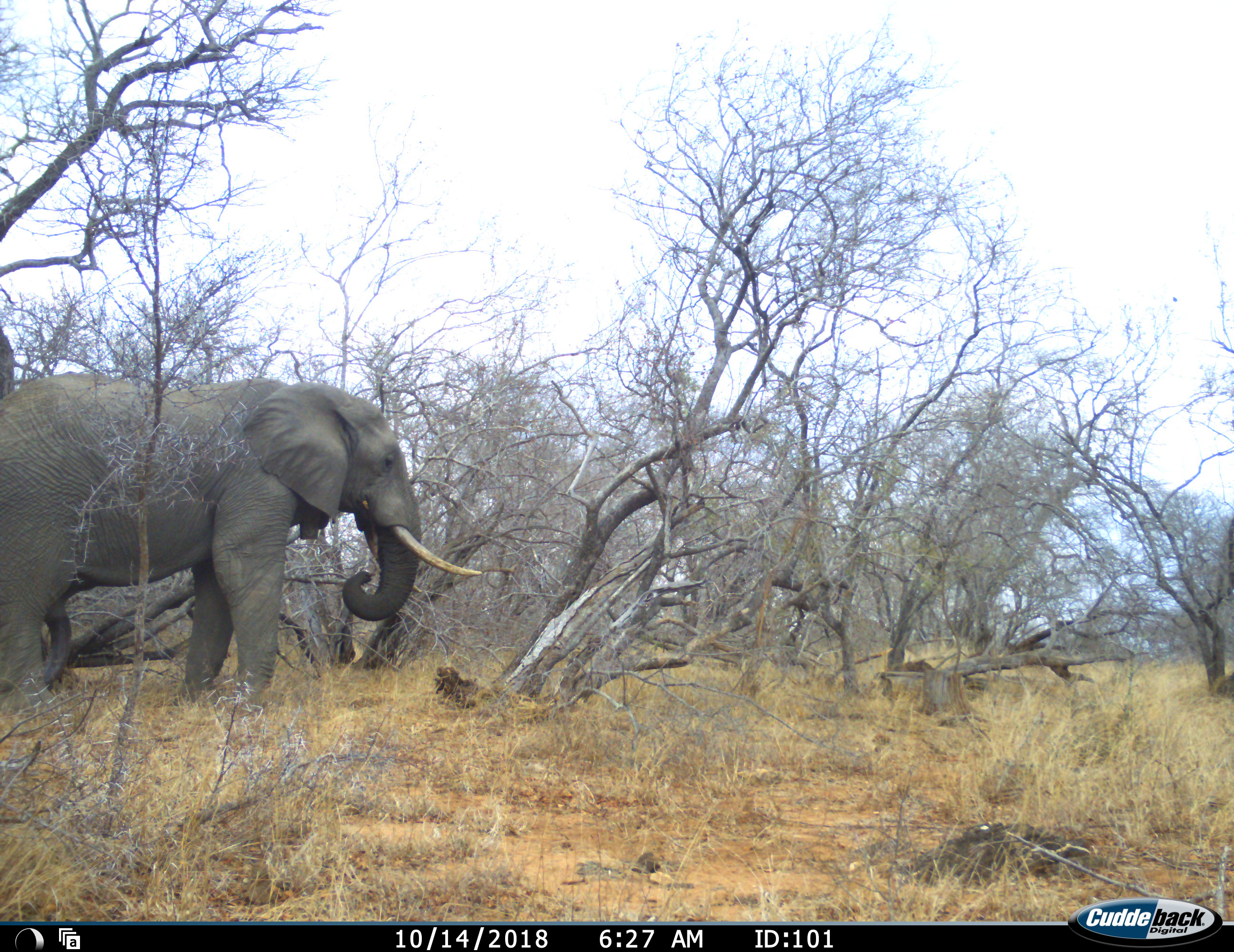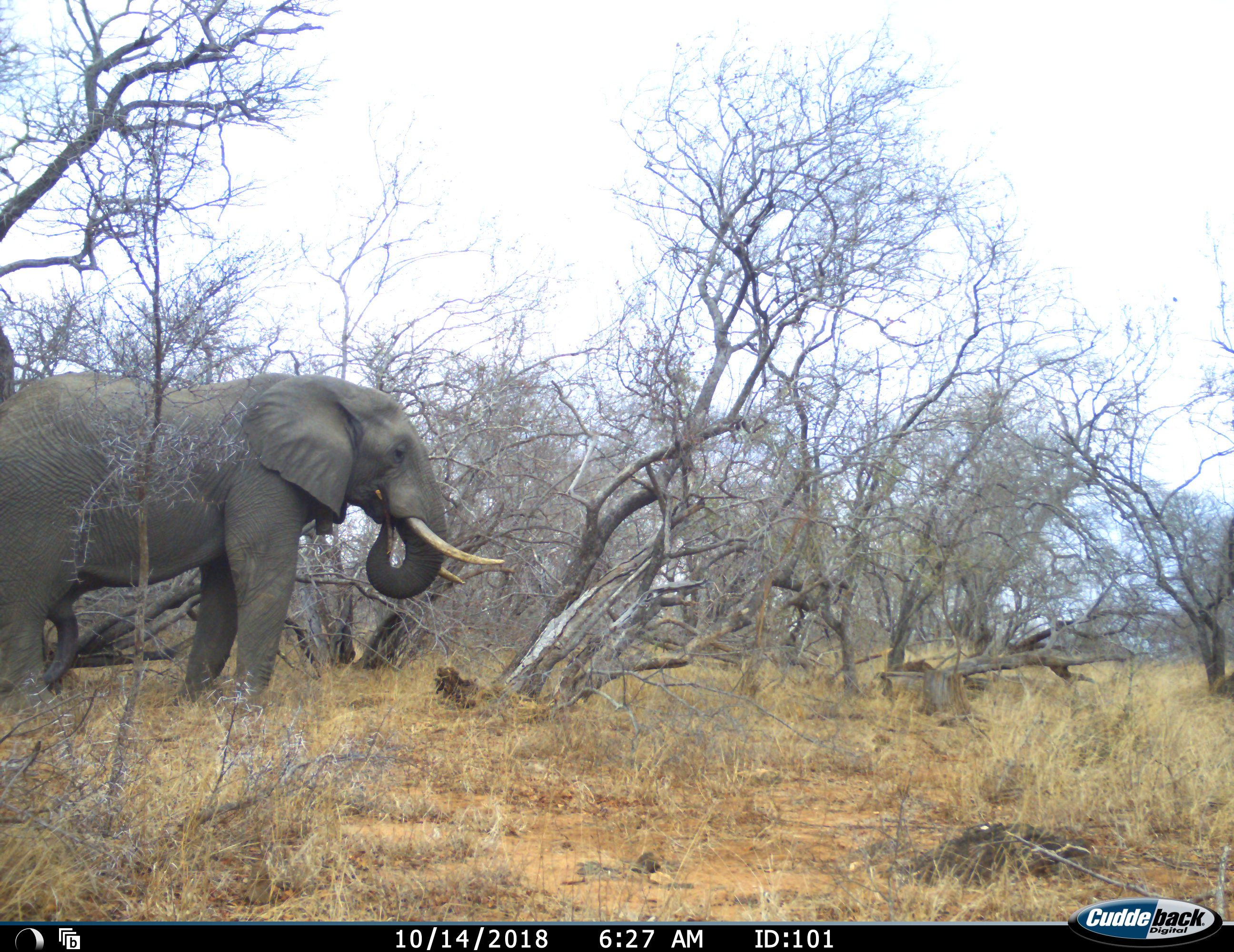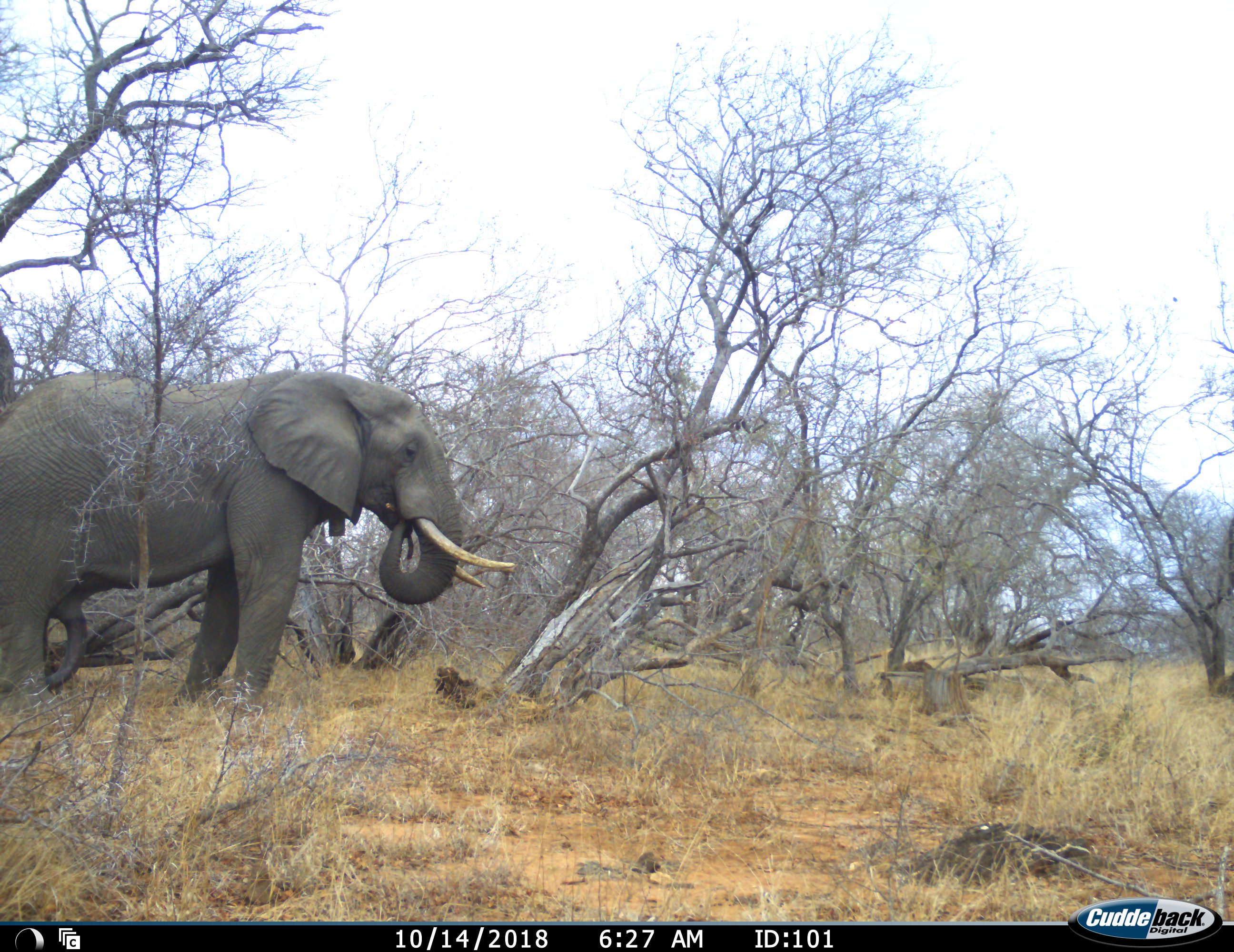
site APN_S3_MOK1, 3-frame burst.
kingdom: Animalia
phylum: Chordata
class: Mammalia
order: Proboscidea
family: Elephantidae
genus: Loxodonta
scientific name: Loxodonta africana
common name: african bush elephant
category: elephant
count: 1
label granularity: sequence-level